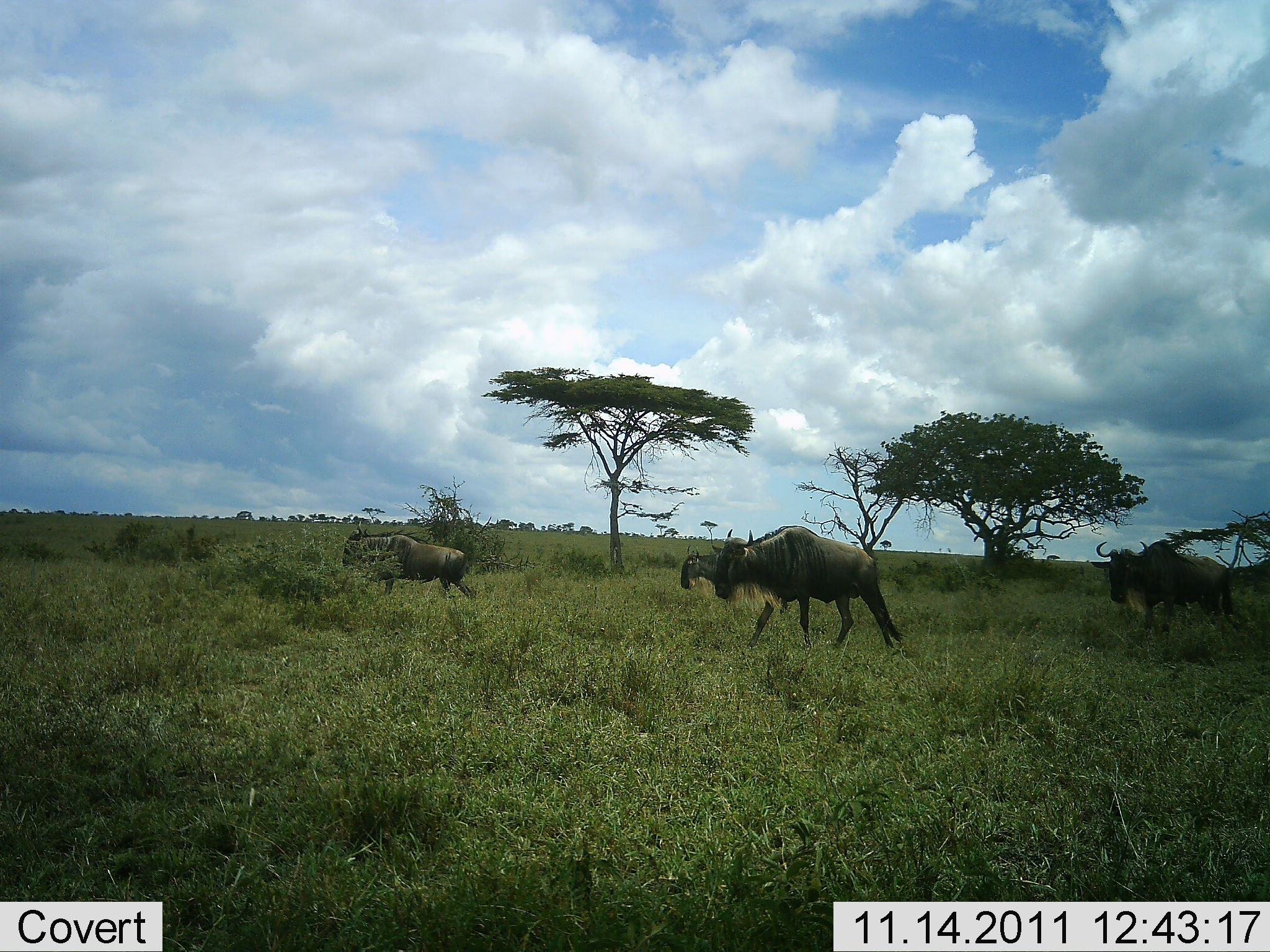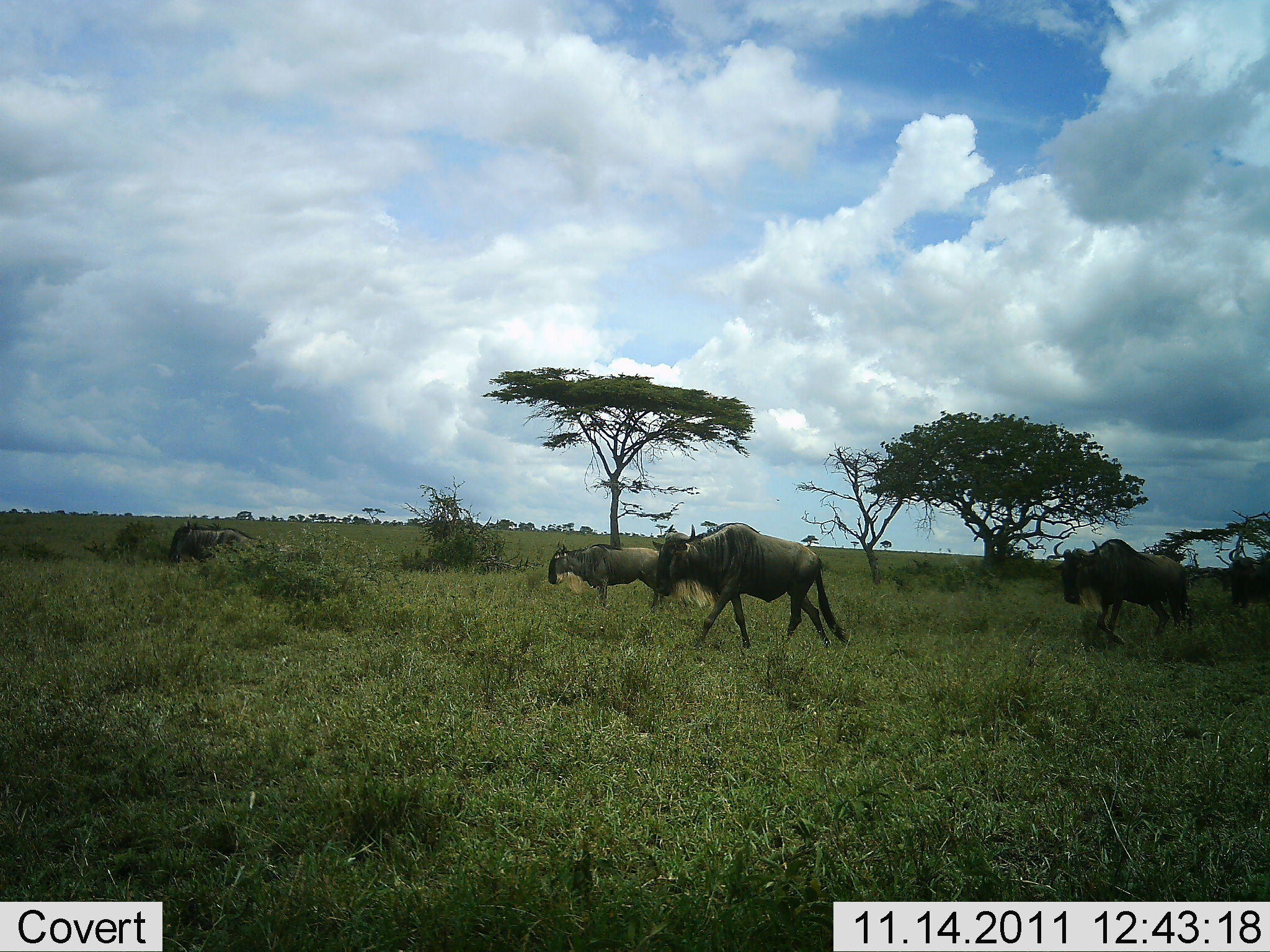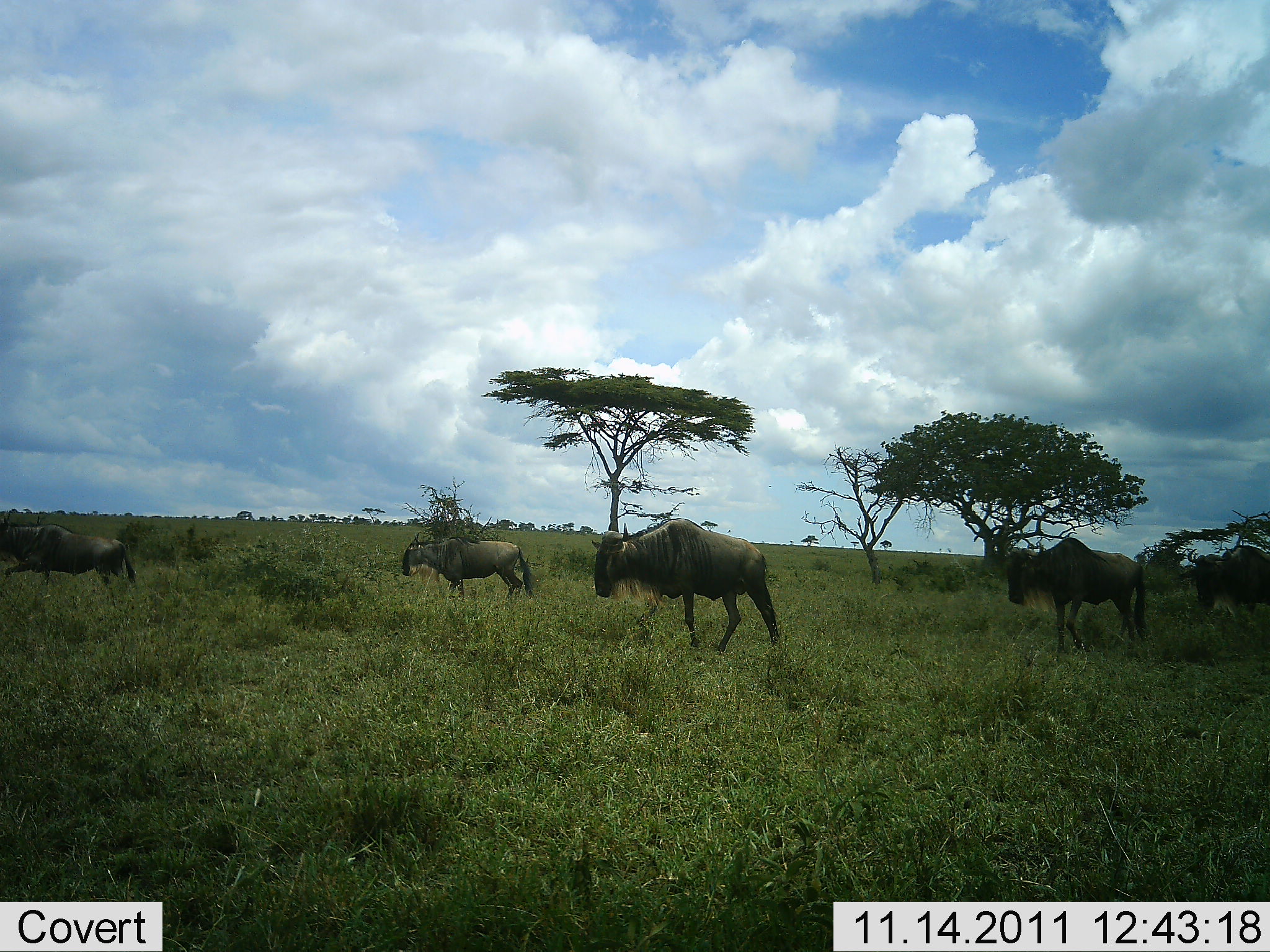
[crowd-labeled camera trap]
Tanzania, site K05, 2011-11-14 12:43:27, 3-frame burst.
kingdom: Animalia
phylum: Chordata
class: Mammalia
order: Artiodactyla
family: Bovidae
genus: Connochaetes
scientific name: Connochaetes taurinus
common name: blue wildebeest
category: wildebeest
Wildebeest (blue wildebeest) (Connochaetes taurinus), count 5. Behavior (volunteer vote fractions): standing 0%, resting 0%, moving 100%, interacting 0%. Young present (vote fraction): 0%. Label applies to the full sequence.